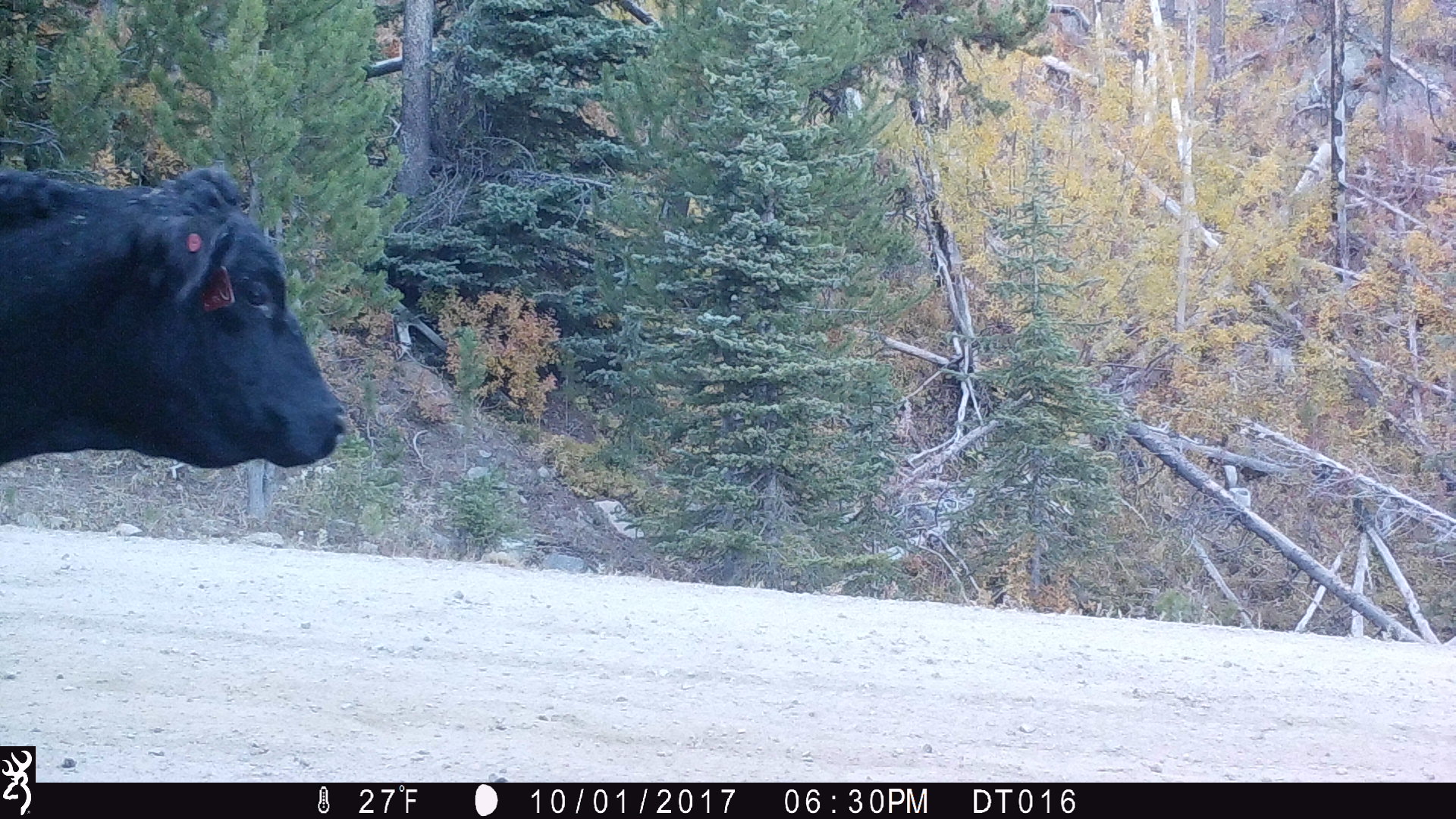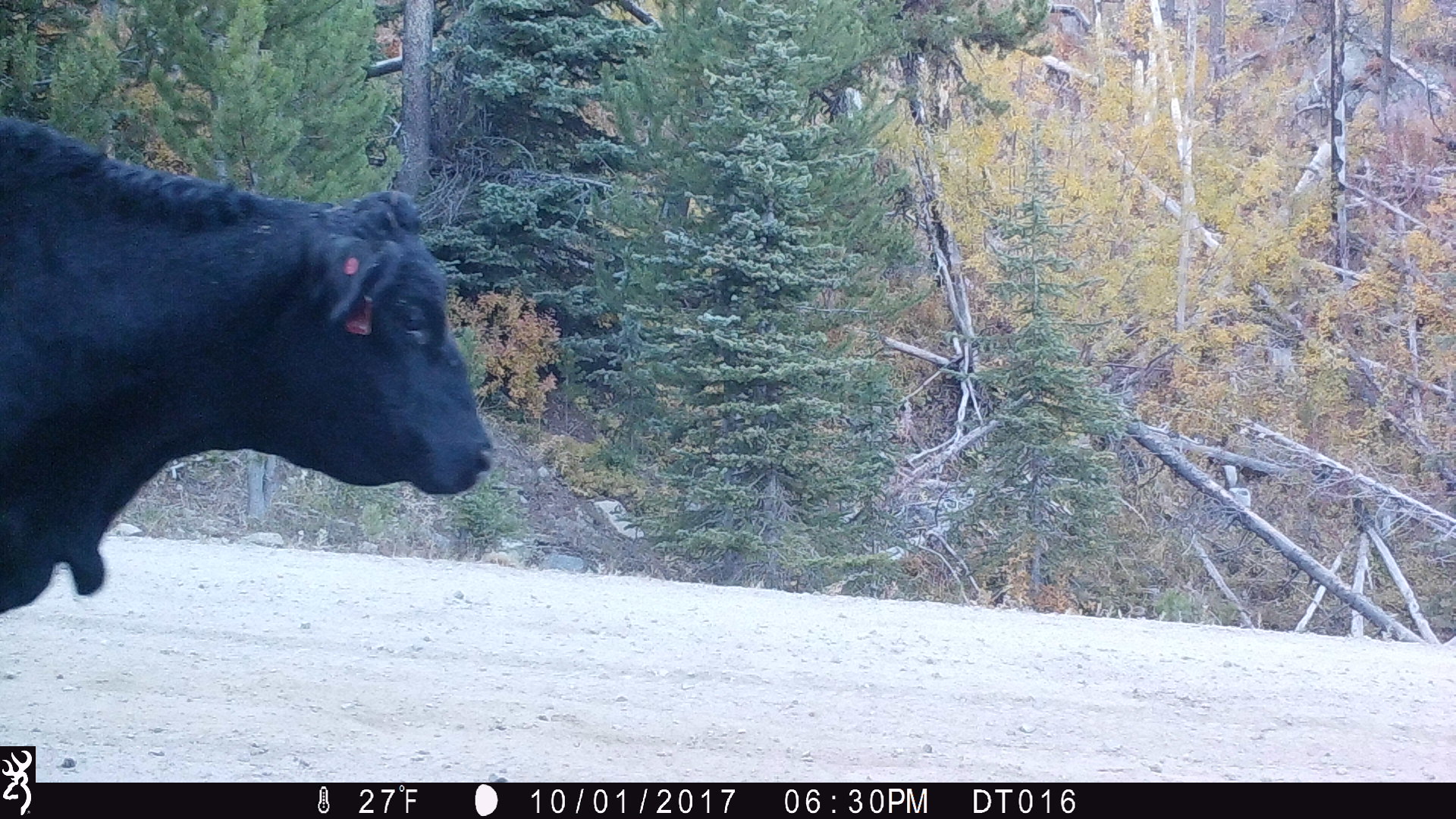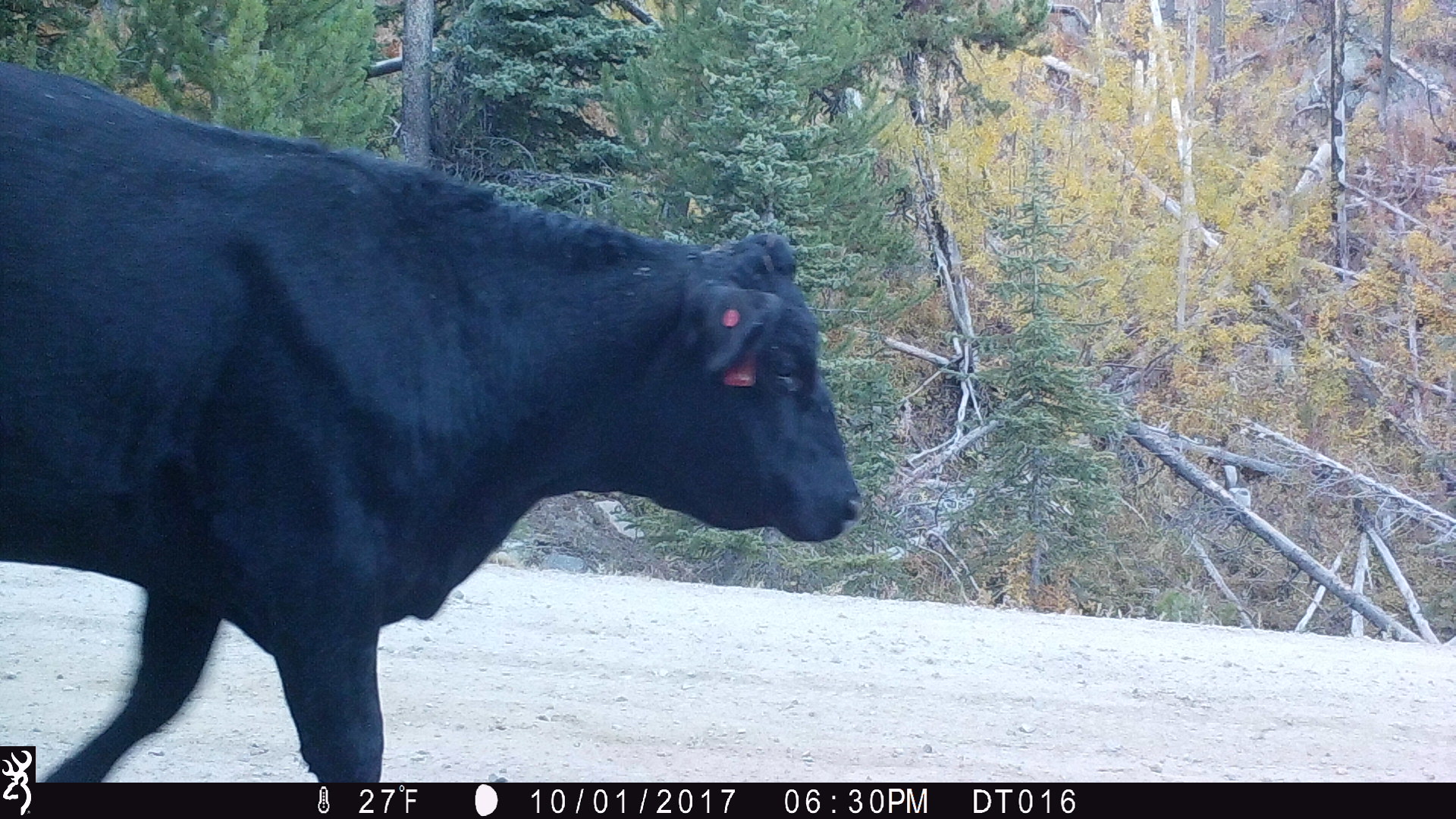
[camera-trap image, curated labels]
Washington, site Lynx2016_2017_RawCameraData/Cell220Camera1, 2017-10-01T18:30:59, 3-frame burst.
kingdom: Animalia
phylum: Chordata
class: Mammalia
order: Artiodactyla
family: Bovidae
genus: Bos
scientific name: Bos taurus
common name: domestic cattle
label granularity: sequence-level